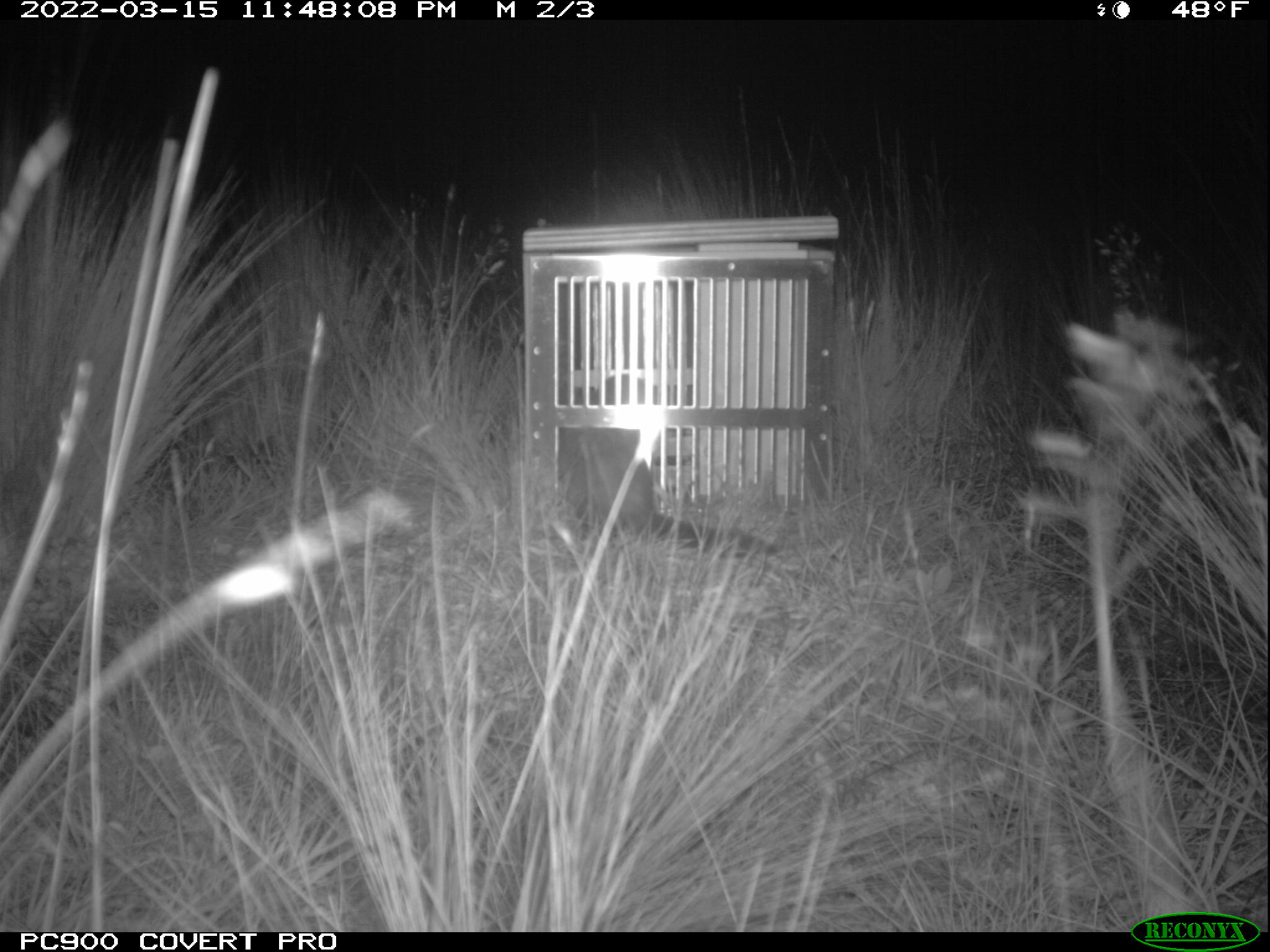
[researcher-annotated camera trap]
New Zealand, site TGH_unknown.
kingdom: Animalia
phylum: Chordata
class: Mammalia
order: Carnivora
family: Mustelidae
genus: Mustela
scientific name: Mustela furo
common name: ferret